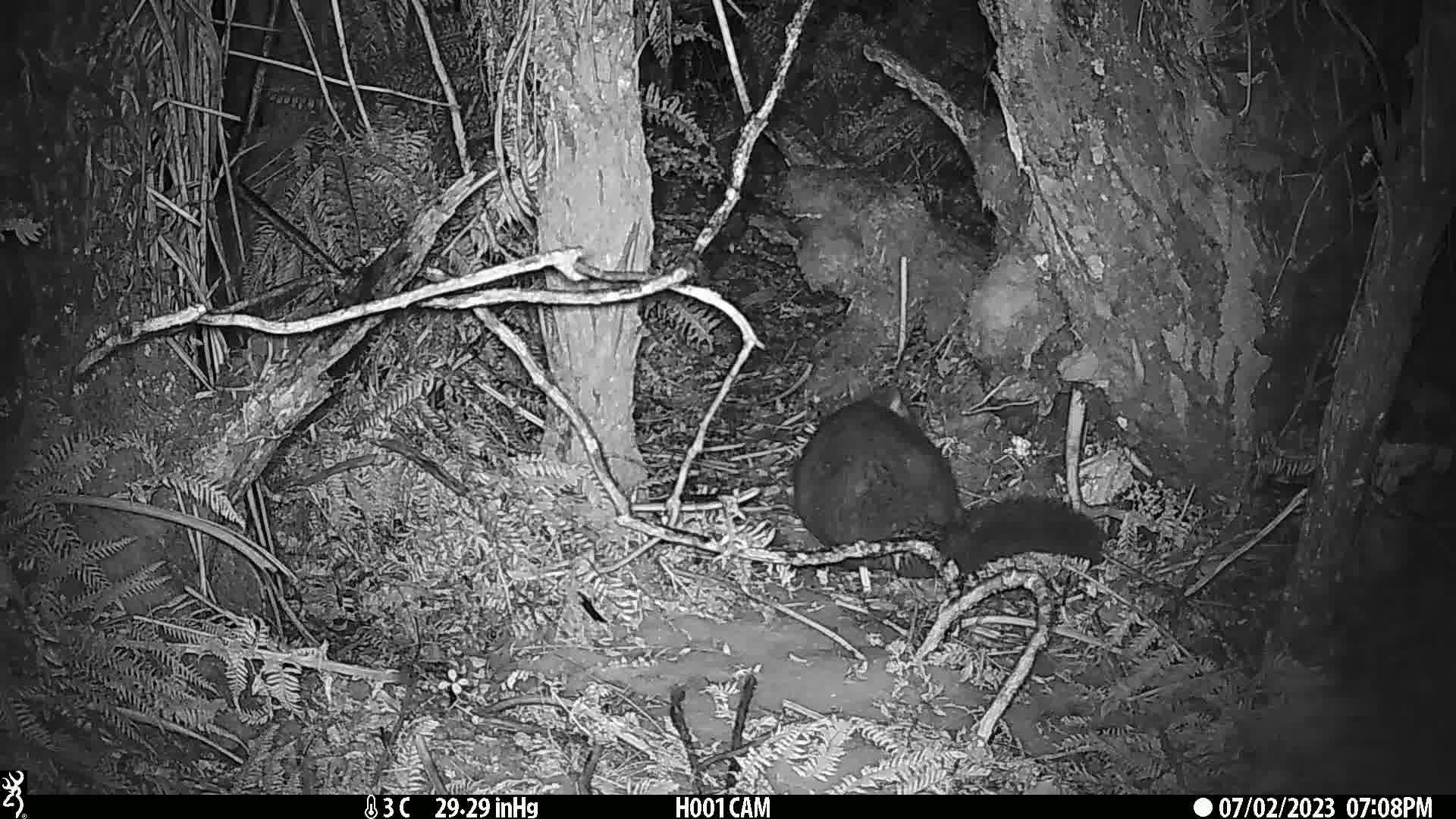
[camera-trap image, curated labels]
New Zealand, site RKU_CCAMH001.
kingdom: Animalia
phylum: Chordata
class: Mammalia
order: Diprotodontia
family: Phalangeridae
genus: Trichosurus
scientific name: Trichosurus vulpecula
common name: common brushtail possum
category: possum